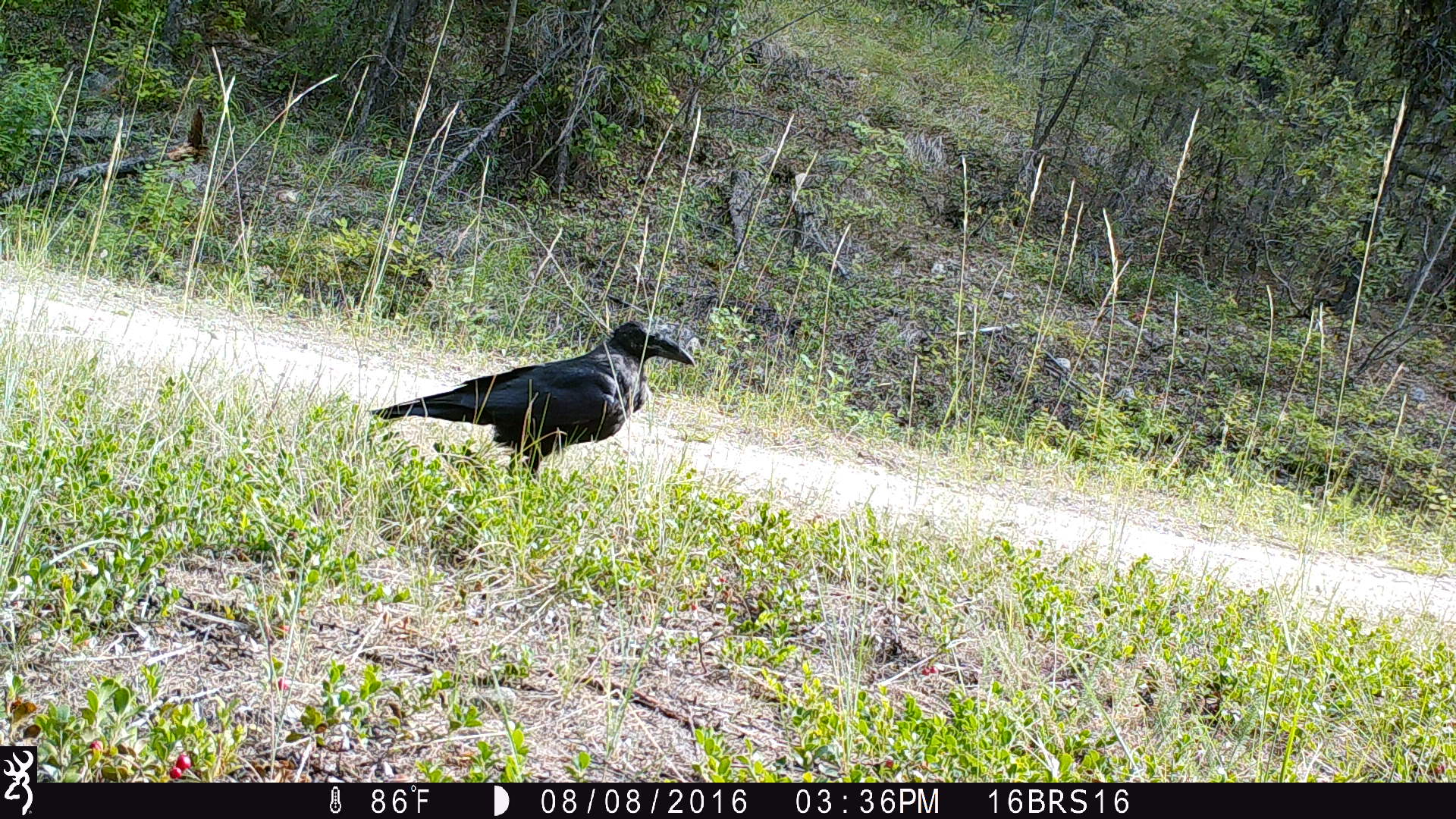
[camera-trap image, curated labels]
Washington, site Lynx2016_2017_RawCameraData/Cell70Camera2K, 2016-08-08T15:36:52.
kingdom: Animalia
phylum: Chordata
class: Aves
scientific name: Aves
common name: birds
Aves (birds). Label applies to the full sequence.